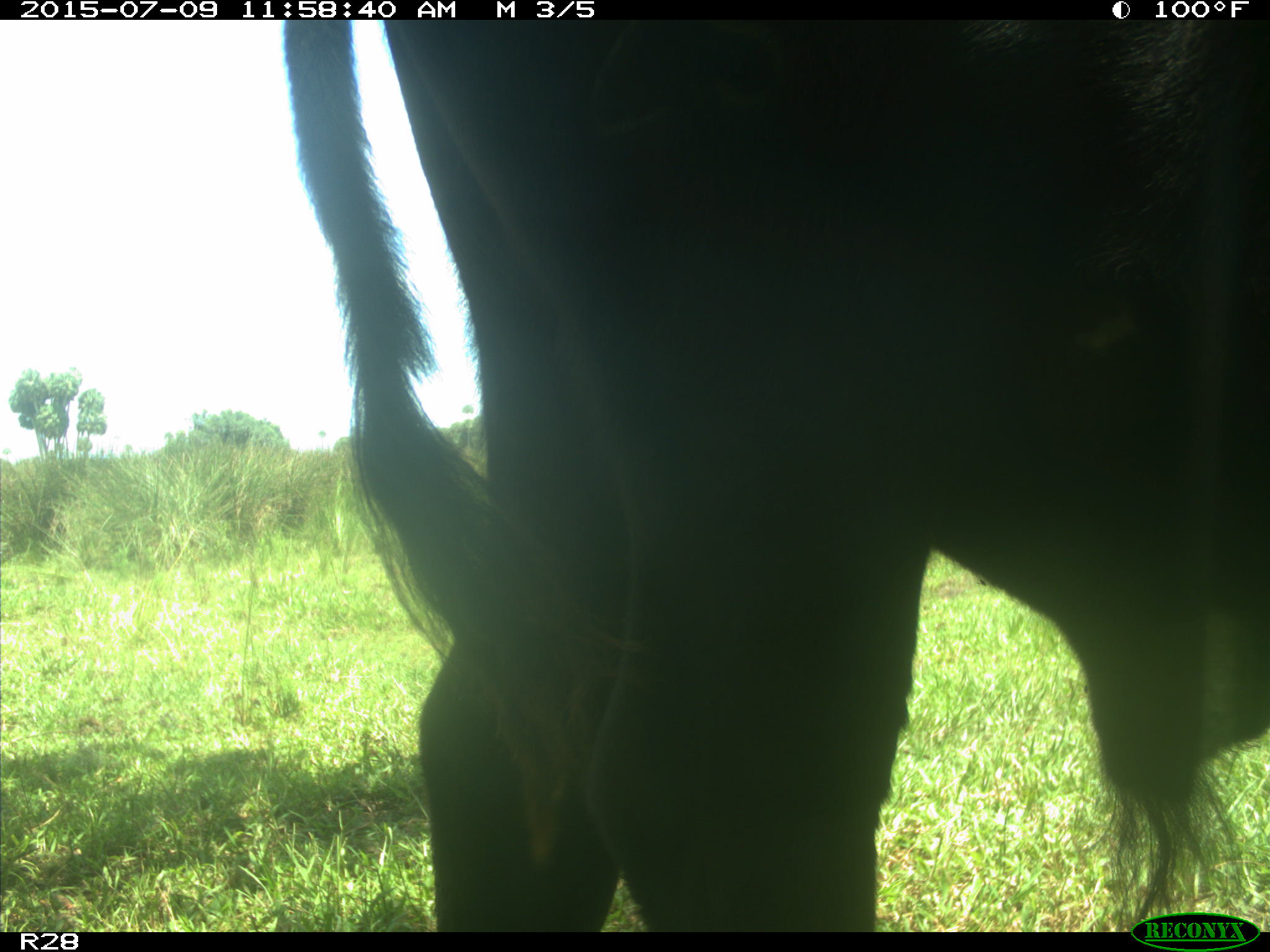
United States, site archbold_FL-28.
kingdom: Animalia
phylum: Chordata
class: Mammalia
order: Artiodactyla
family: Bovidae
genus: Bos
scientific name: Bos taurus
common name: domestic cow